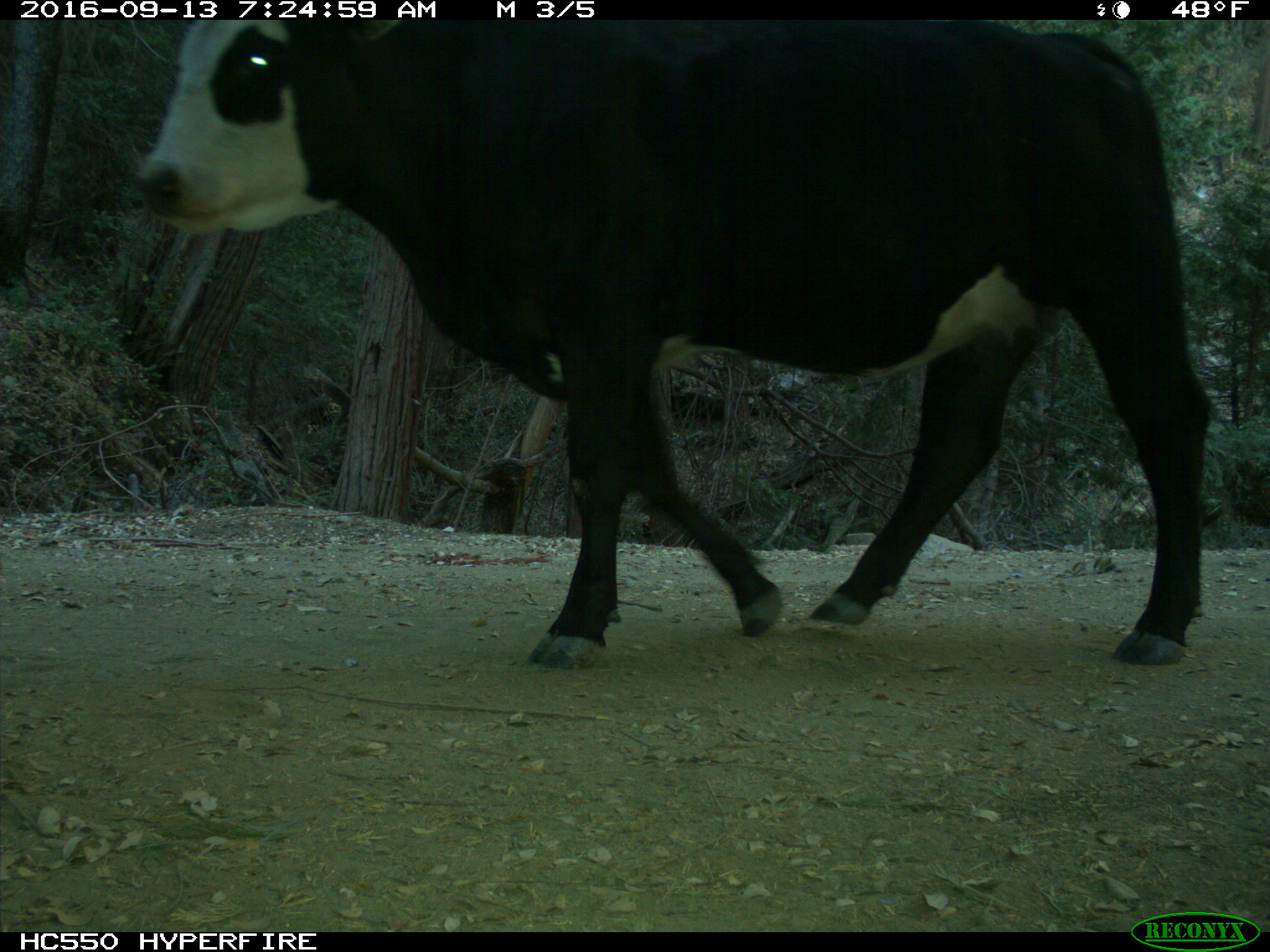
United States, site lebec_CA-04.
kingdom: Animalia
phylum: Chordata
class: Mammalia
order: Artiodactyla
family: Bovidae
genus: Bos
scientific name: Bos taurus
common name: domestic cow